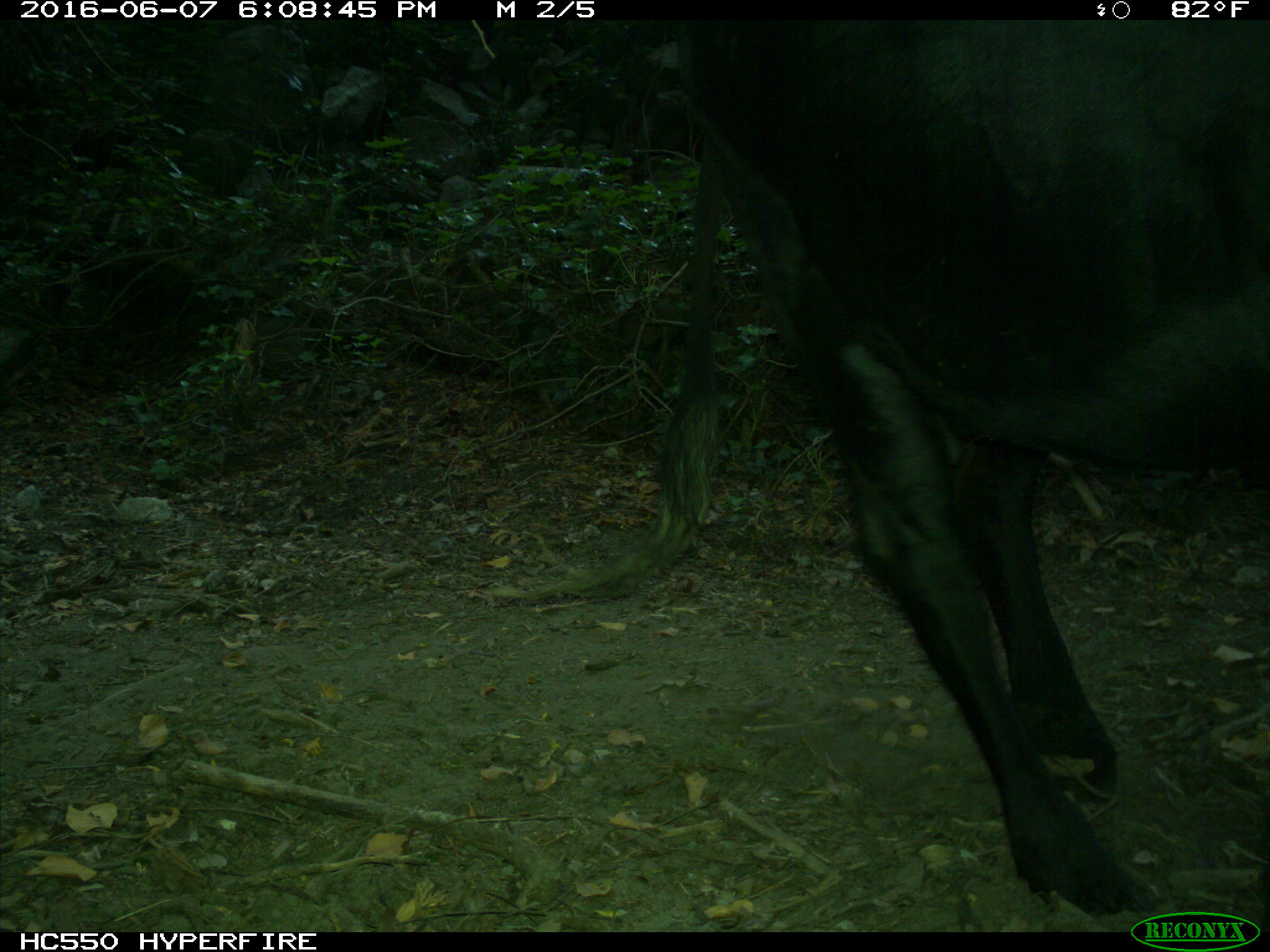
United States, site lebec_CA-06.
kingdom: Animalia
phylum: Chordata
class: Mammalia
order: Artiodactyla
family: Bovidae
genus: Bos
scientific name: Bos taurus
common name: domestic cow